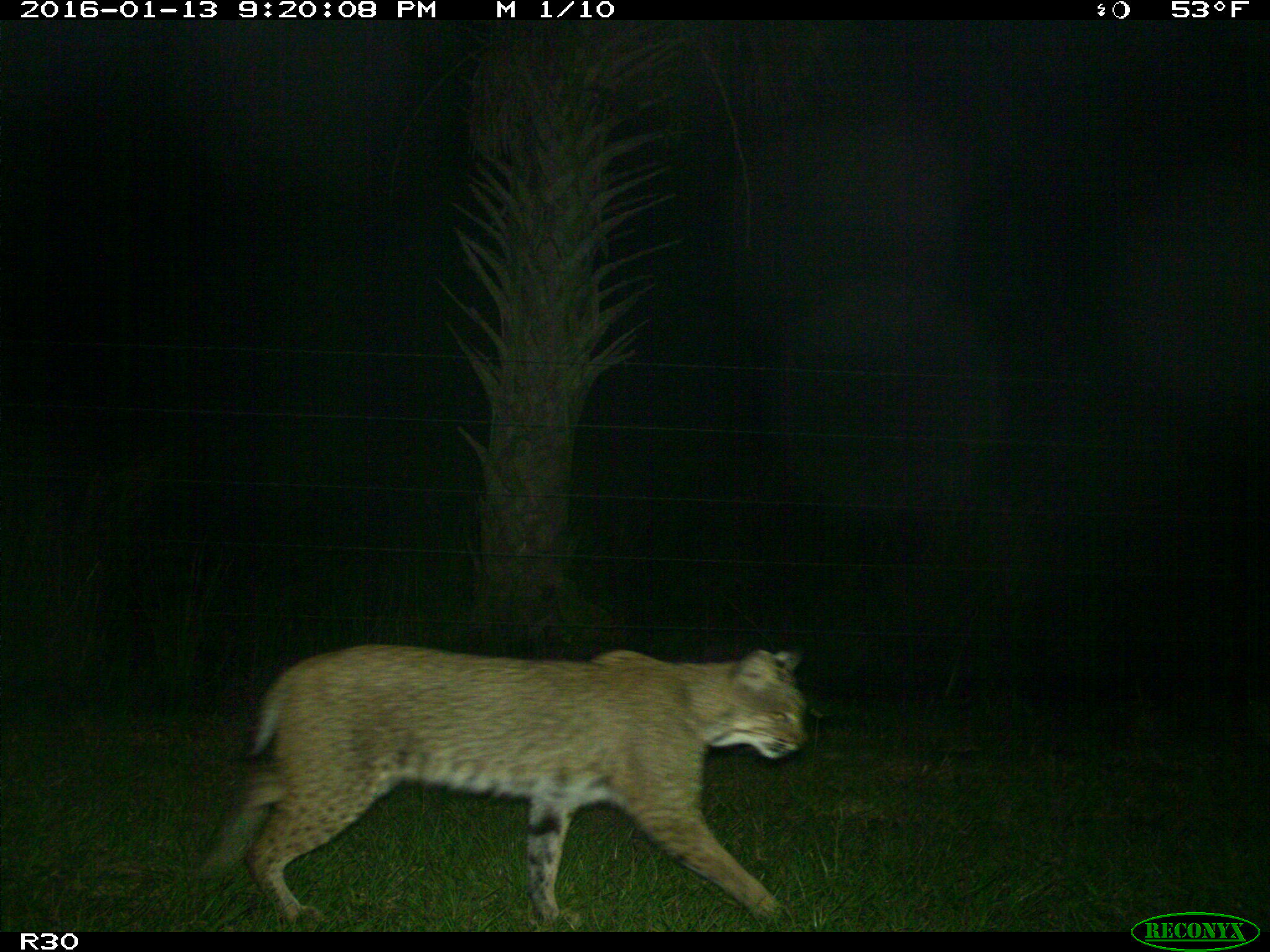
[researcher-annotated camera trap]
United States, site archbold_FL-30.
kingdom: Animalia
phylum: Chordata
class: Mammalia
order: Carnivora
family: Felidae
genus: Lynx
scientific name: Lynx rufus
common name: bobcat